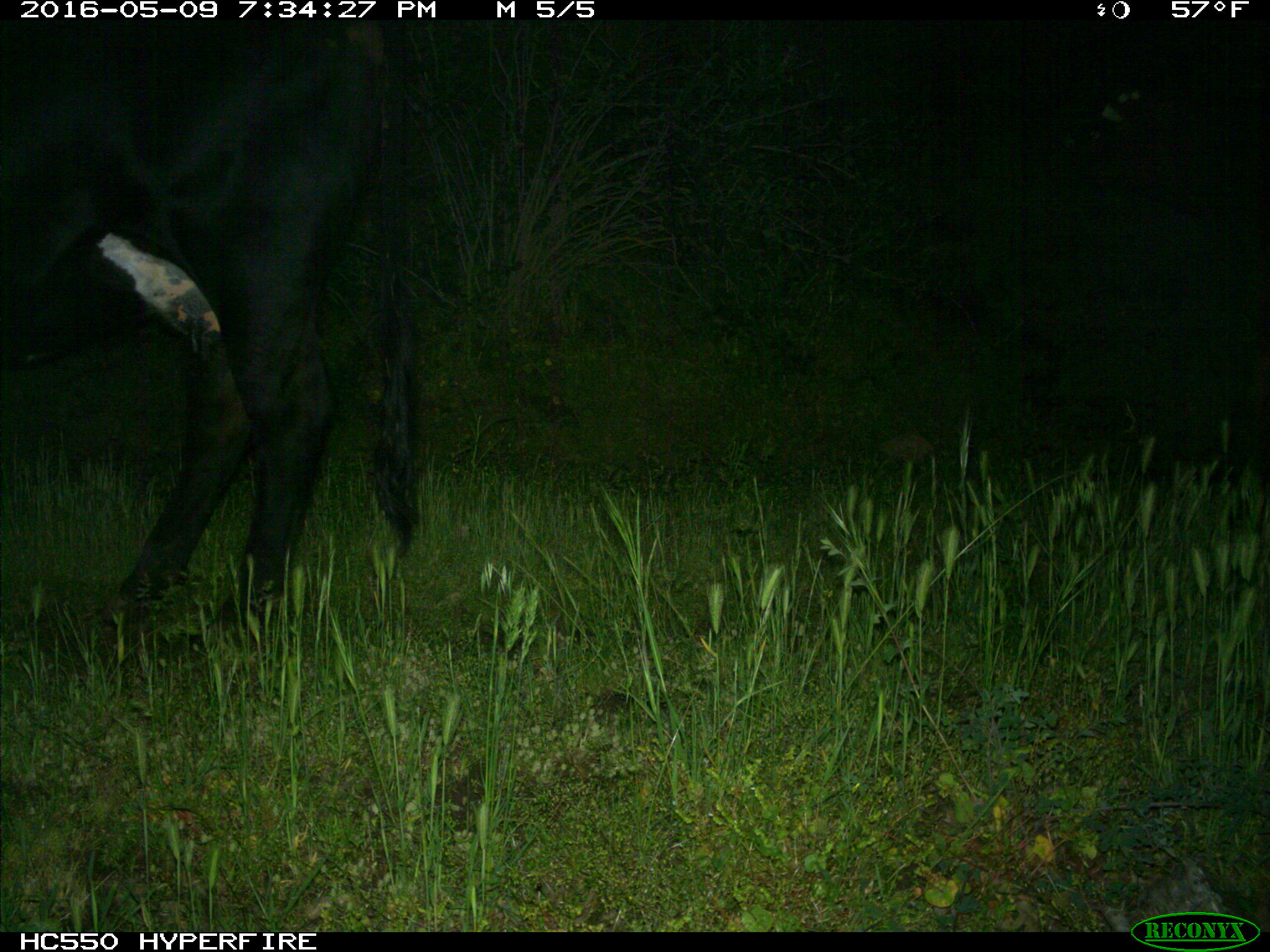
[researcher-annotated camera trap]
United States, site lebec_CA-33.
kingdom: Animalia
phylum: Chordata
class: Mammalia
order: Artiodactyla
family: Bovidae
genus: Bos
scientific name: Bos taurus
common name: domestic cow